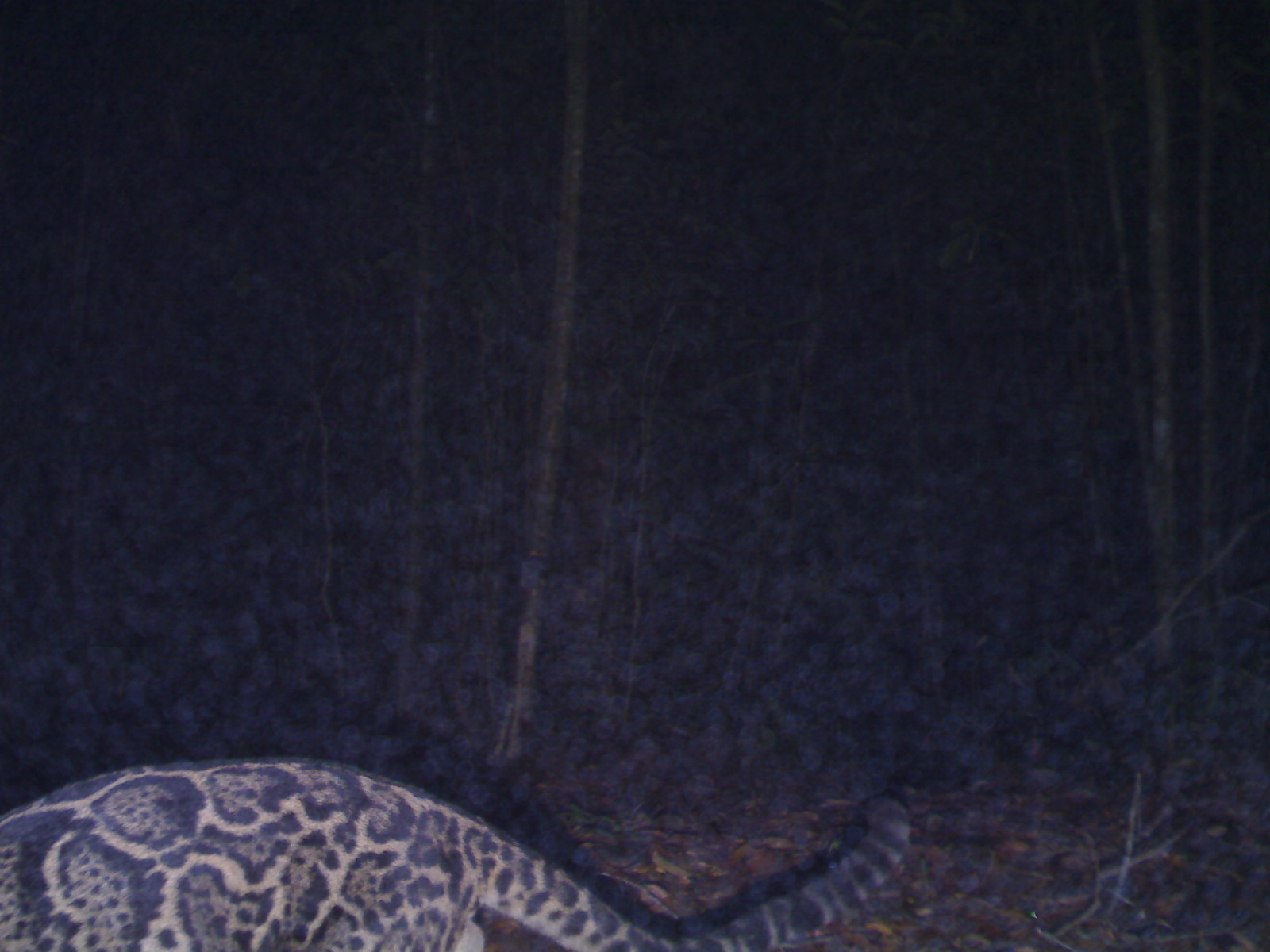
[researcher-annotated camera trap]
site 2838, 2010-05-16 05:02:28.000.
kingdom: Animalia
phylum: Chordata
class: Mammalia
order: Carnivora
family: Felidae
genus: Neofelis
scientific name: Neofelis diardi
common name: sunda clouded leopard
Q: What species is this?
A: Neofelis diardi (sunda clouded leopard).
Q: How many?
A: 1.